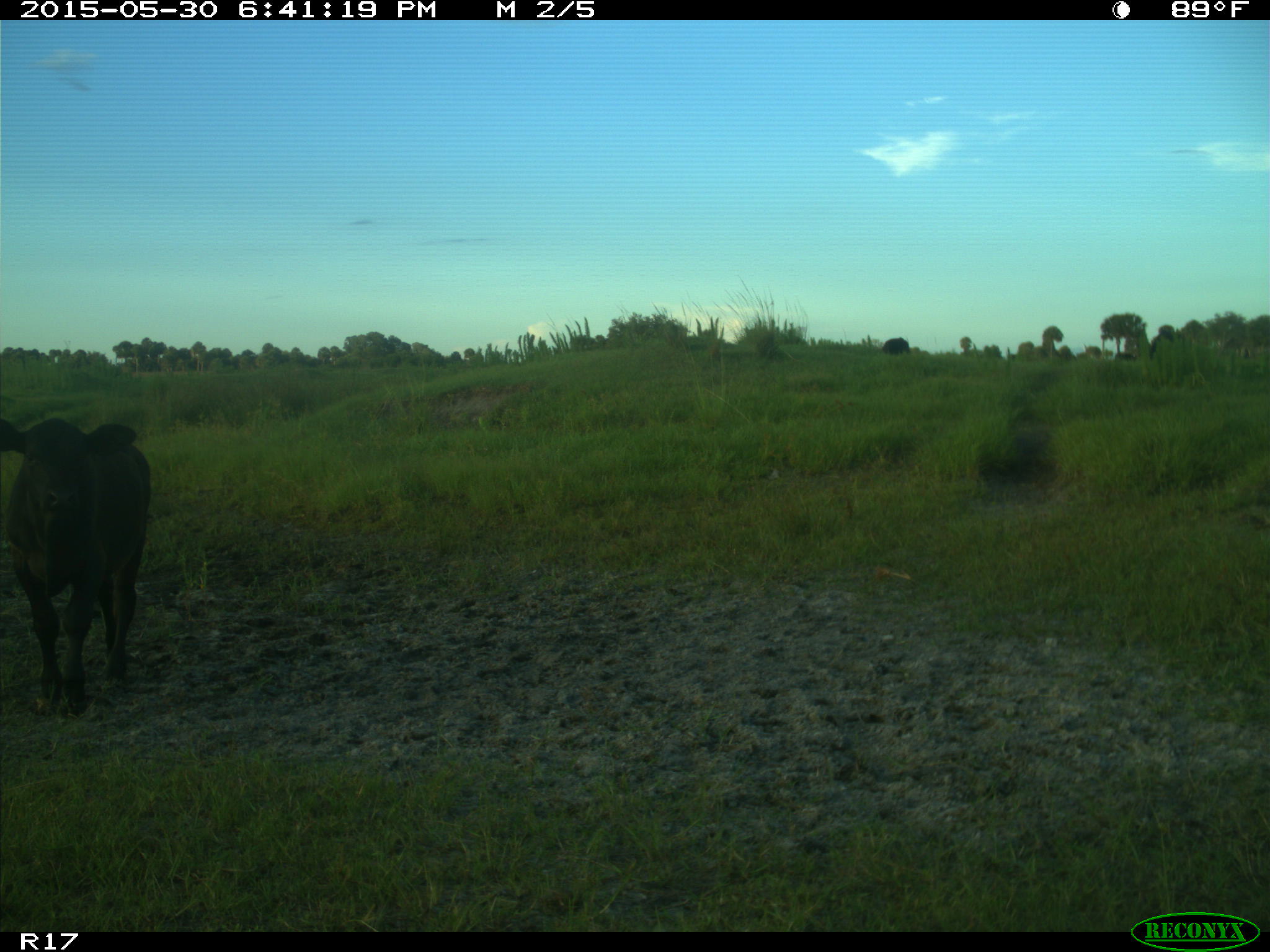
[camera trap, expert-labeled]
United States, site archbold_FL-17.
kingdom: Animalia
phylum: Chordata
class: Mammalia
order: Artiodactyla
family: Bovidae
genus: Bos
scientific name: Bos taurus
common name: domestic cow